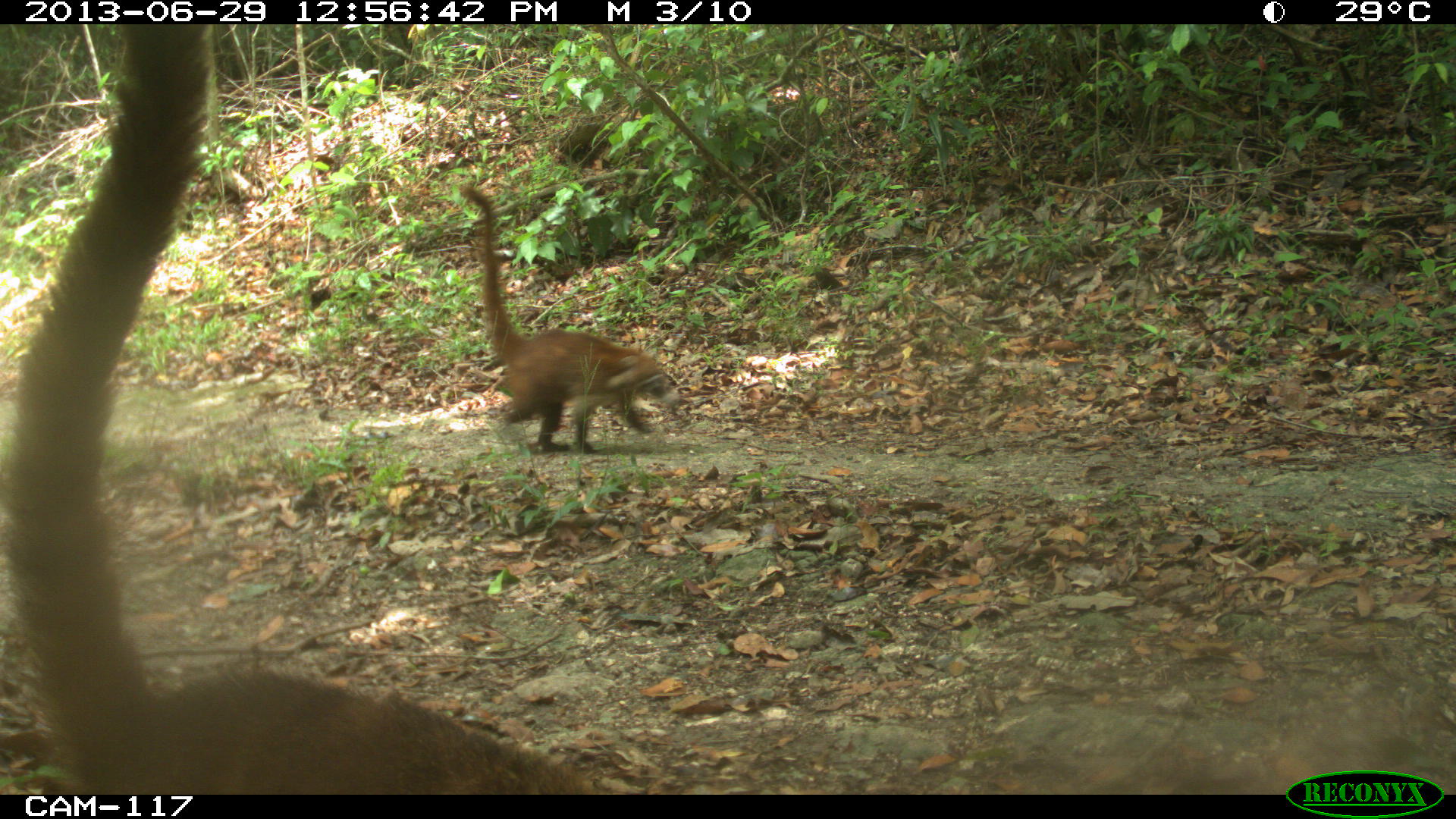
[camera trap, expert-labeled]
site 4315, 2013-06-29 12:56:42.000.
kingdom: Animalia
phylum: Chordata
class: Mammalia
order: Carnivora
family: Procyonidae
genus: Nasua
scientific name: Nasua narica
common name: white-nosed coati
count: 4